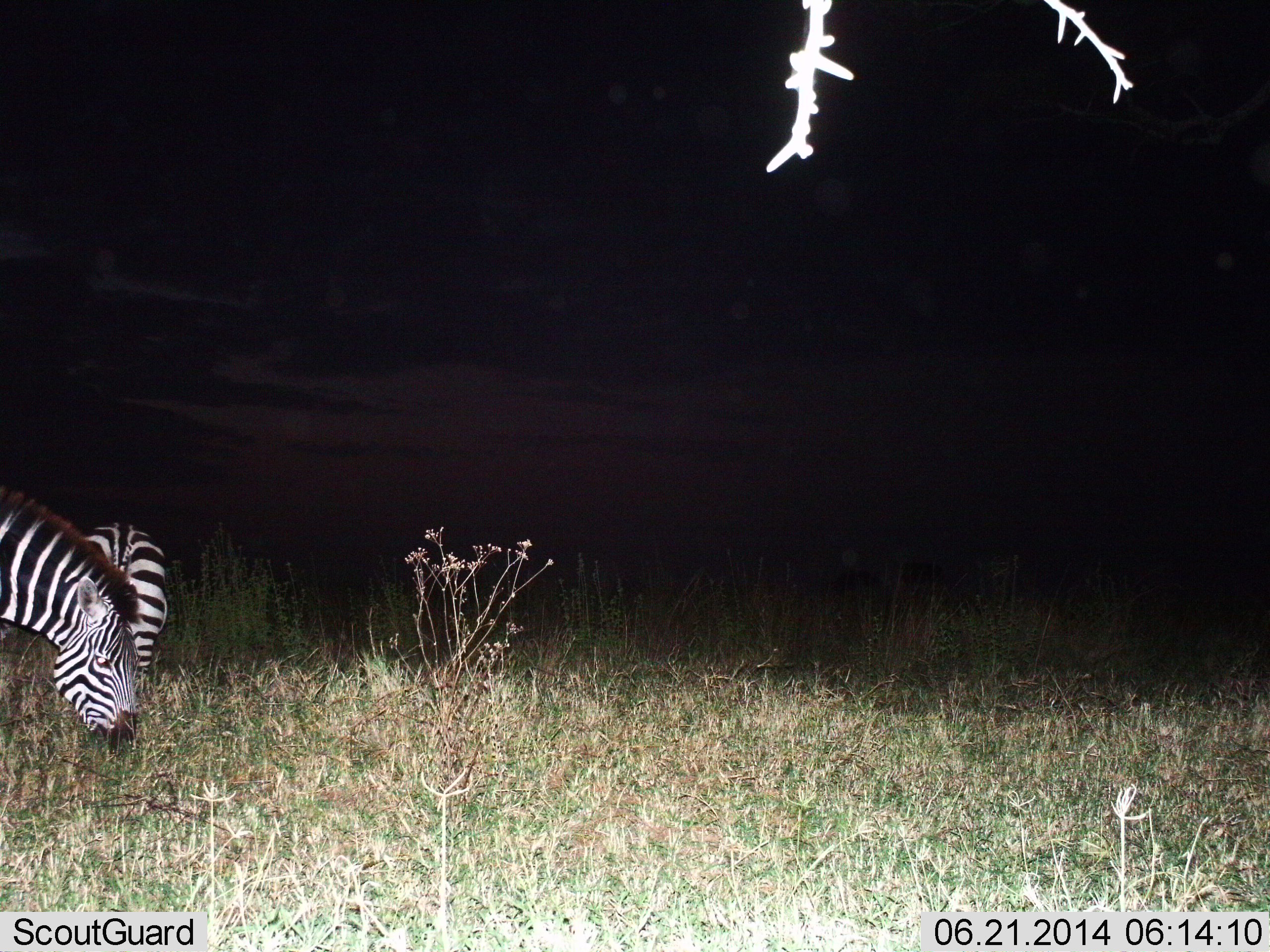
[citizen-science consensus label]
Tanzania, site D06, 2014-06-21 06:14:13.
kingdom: Animalia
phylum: Chordata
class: Mammalia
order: Perissodactyla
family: Equidae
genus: Equus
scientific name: Equus quagga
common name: plains zebra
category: zebra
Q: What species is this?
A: Zebra (plains zebra) (Equus quagga).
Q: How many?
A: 2.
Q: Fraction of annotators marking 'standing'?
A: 30%.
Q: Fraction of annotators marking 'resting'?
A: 0%.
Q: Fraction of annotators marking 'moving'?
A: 0%.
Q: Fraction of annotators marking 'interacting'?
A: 0%.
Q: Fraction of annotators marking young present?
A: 0%.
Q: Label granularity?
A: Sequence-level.